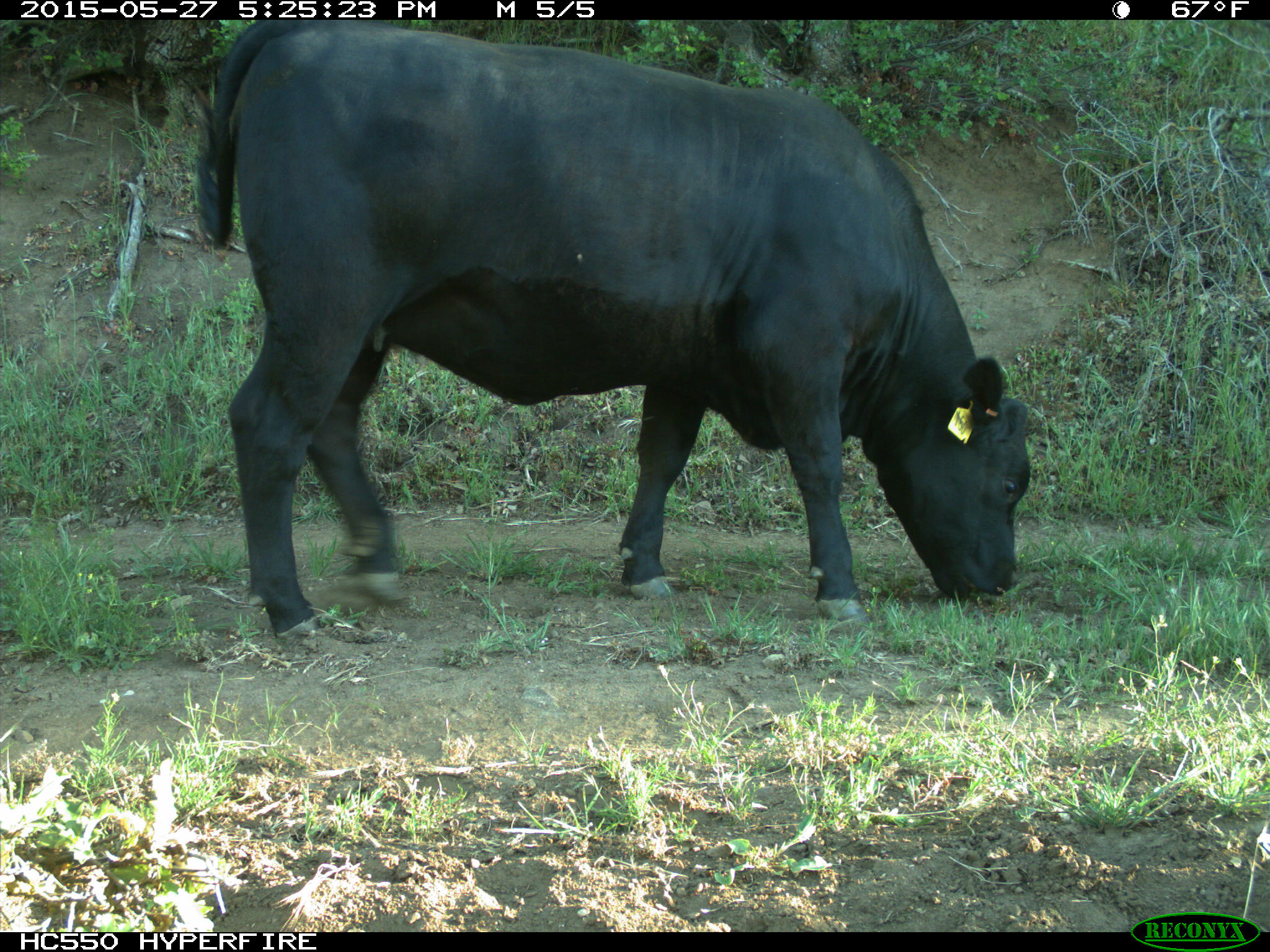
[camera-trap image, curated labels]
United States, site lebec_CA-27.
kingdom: Animalia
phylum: Chordata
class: Mammalia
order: Artiodactyla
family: Bovidae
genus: Bos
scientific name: Bos taurus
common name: domestic cow